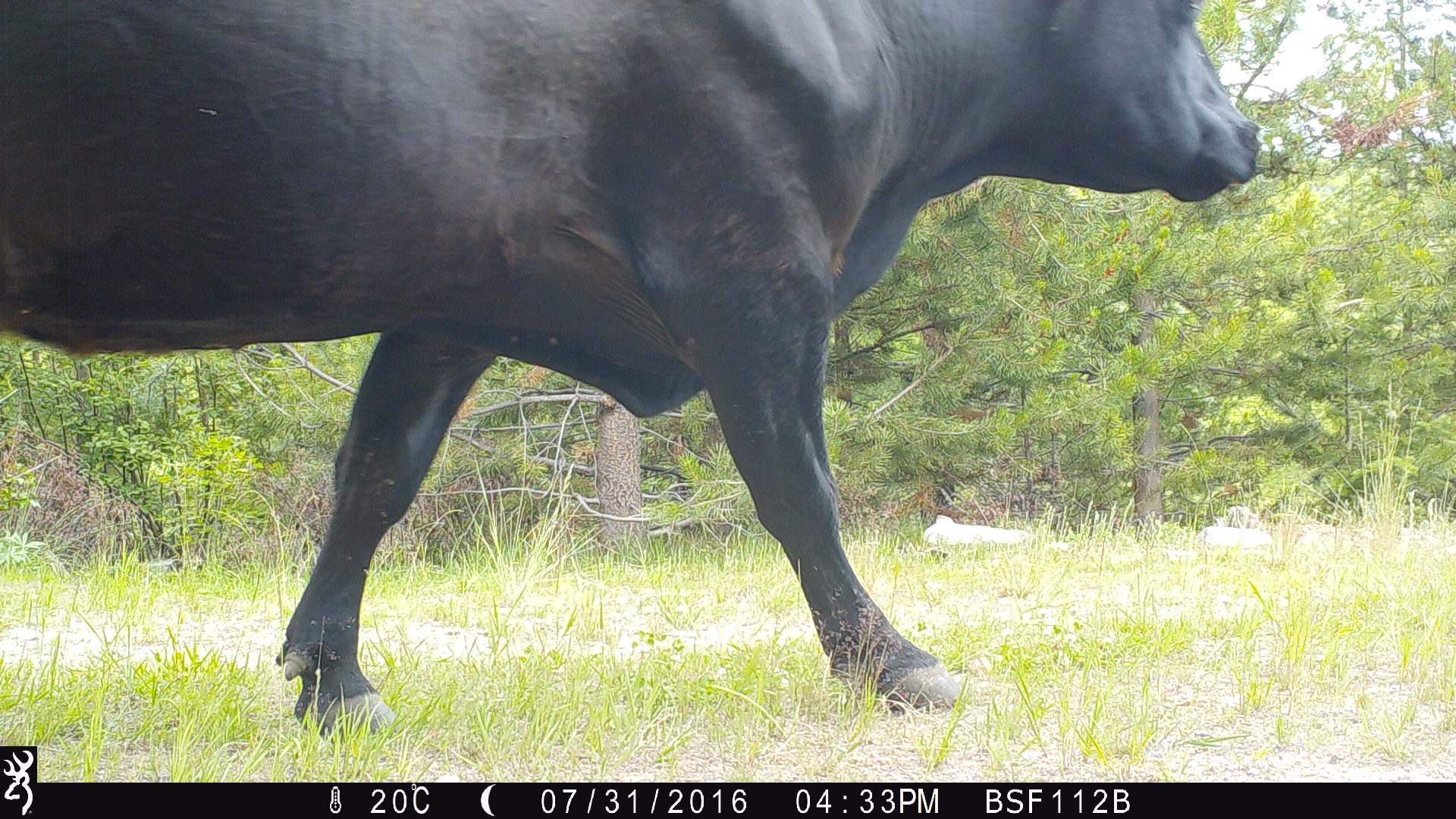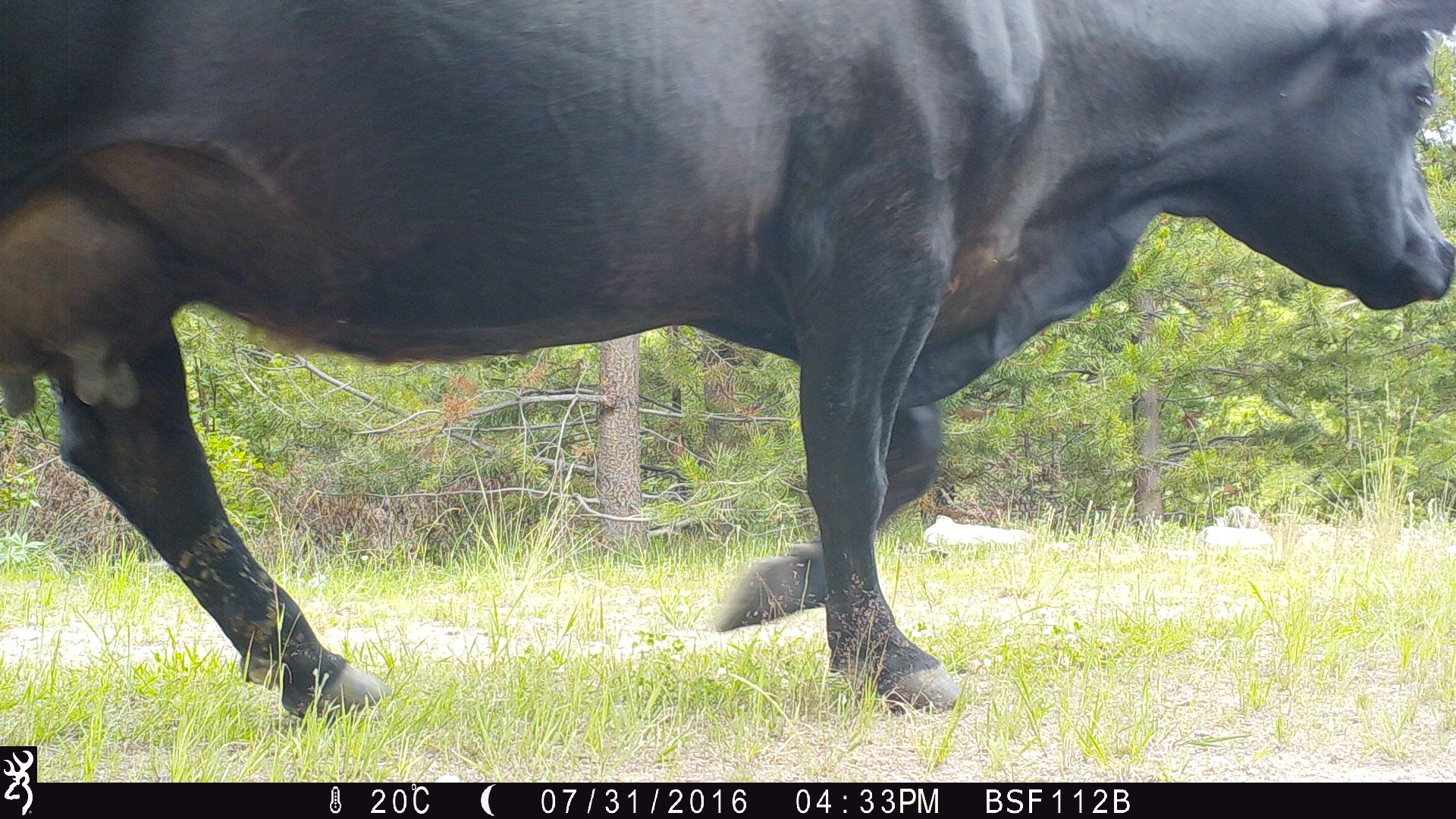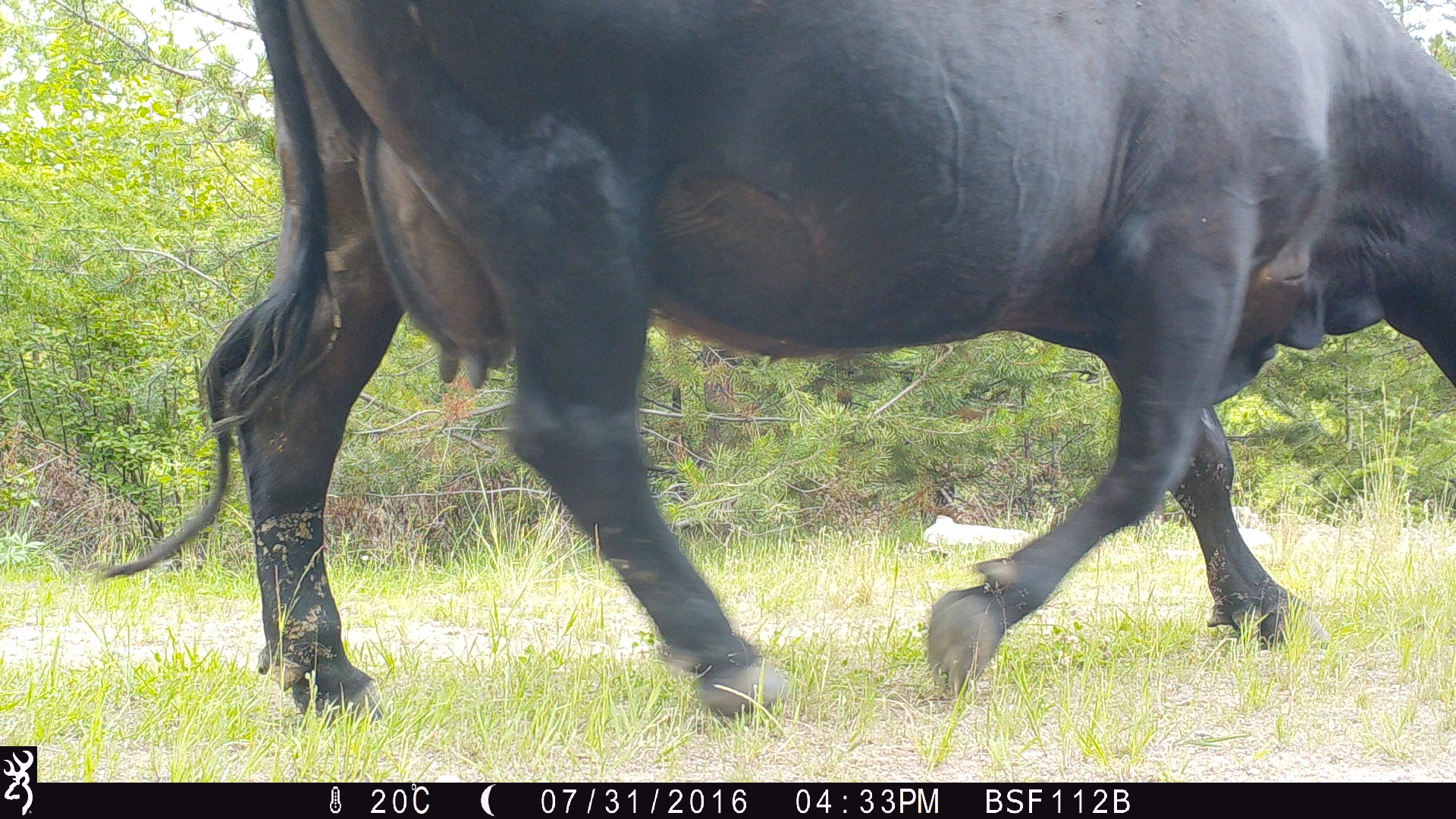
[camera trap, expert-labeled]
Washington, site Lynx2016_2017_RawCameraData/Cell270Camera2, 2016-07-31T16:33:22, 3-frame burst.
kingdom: Animalia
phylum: Chordata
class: Mammalia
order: Artiodactyla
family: Bovidae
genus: Bos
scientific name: Bos taurus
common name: domestic cattle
Domestic cattle (Bos taurus). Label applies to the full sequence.